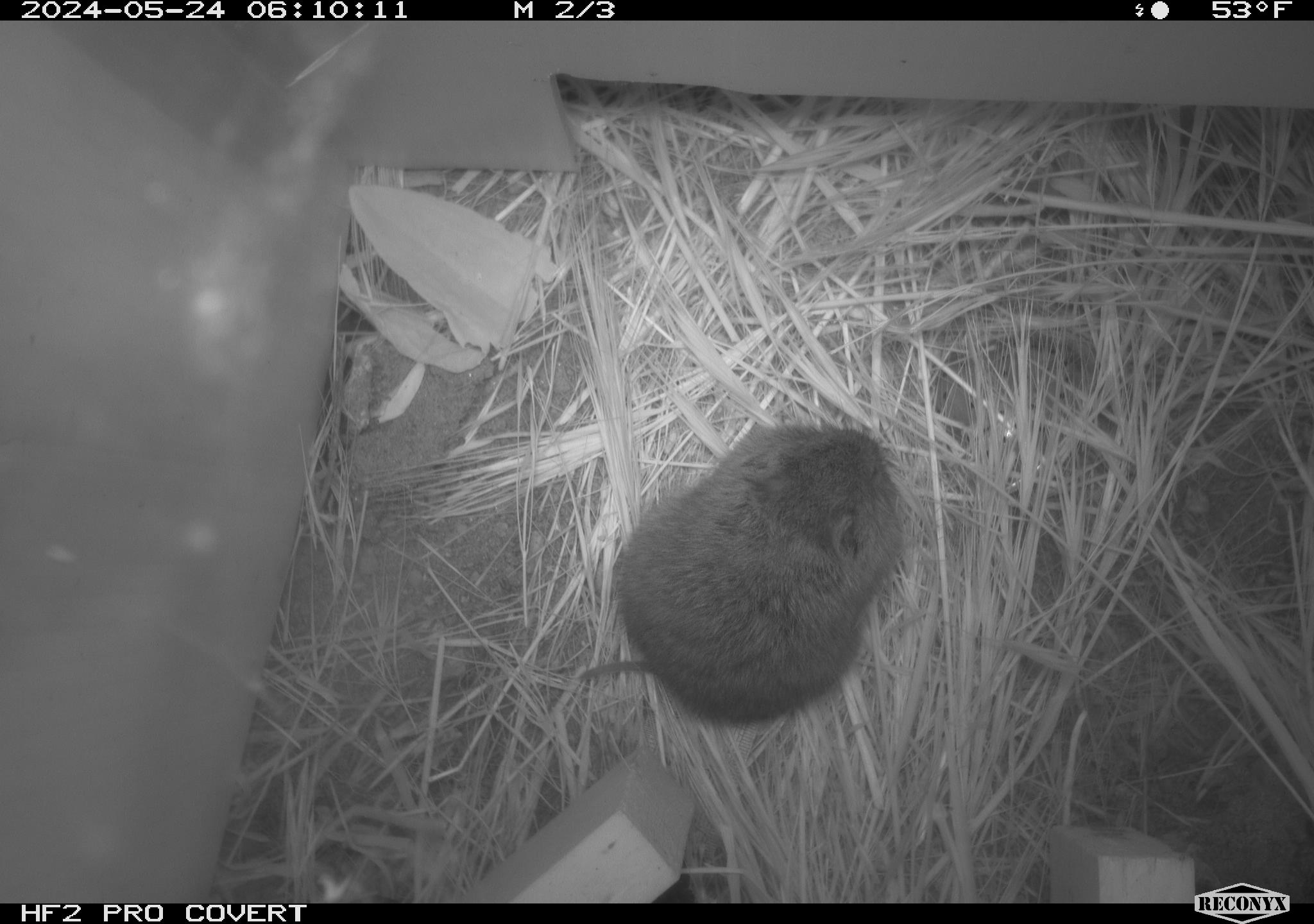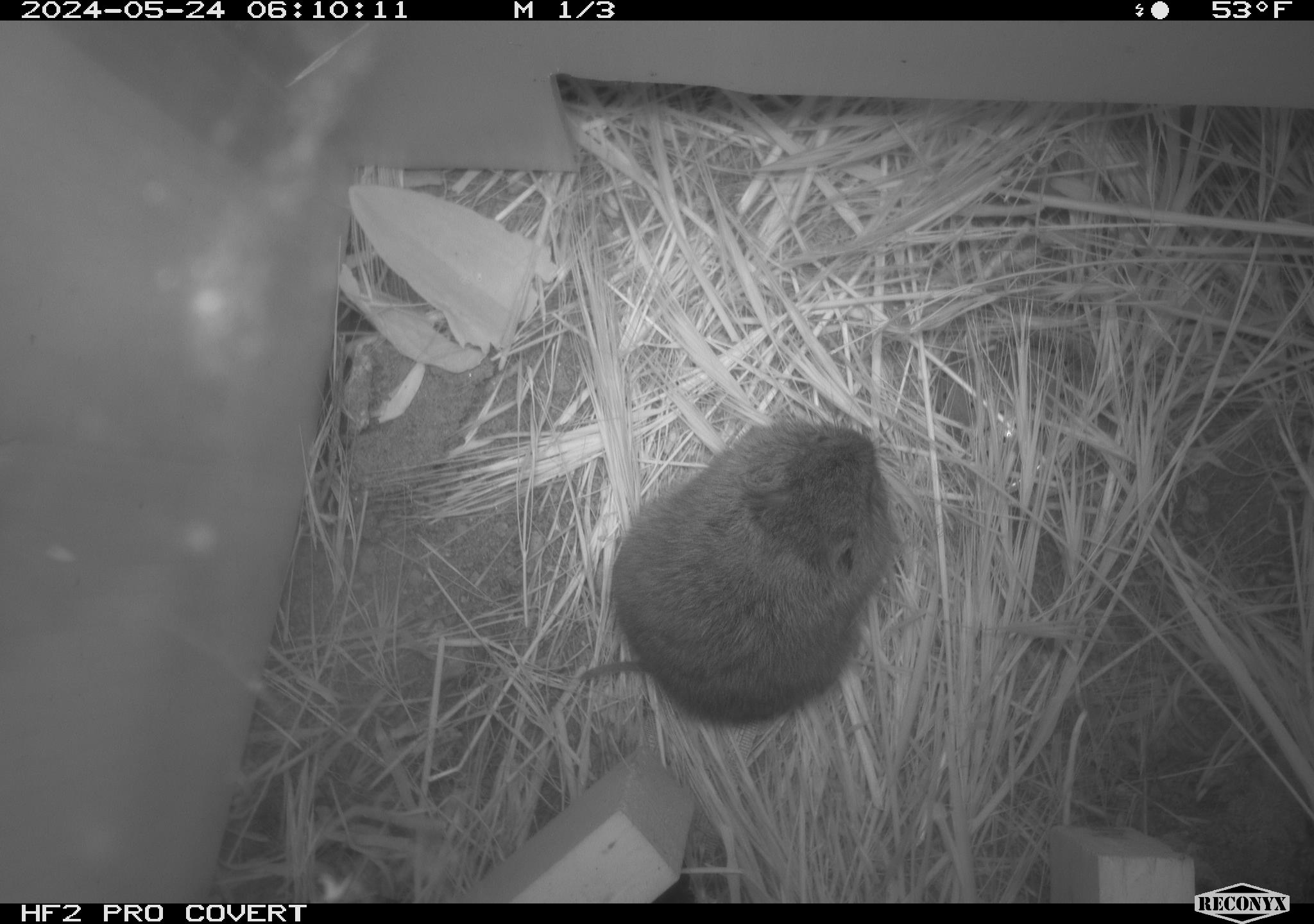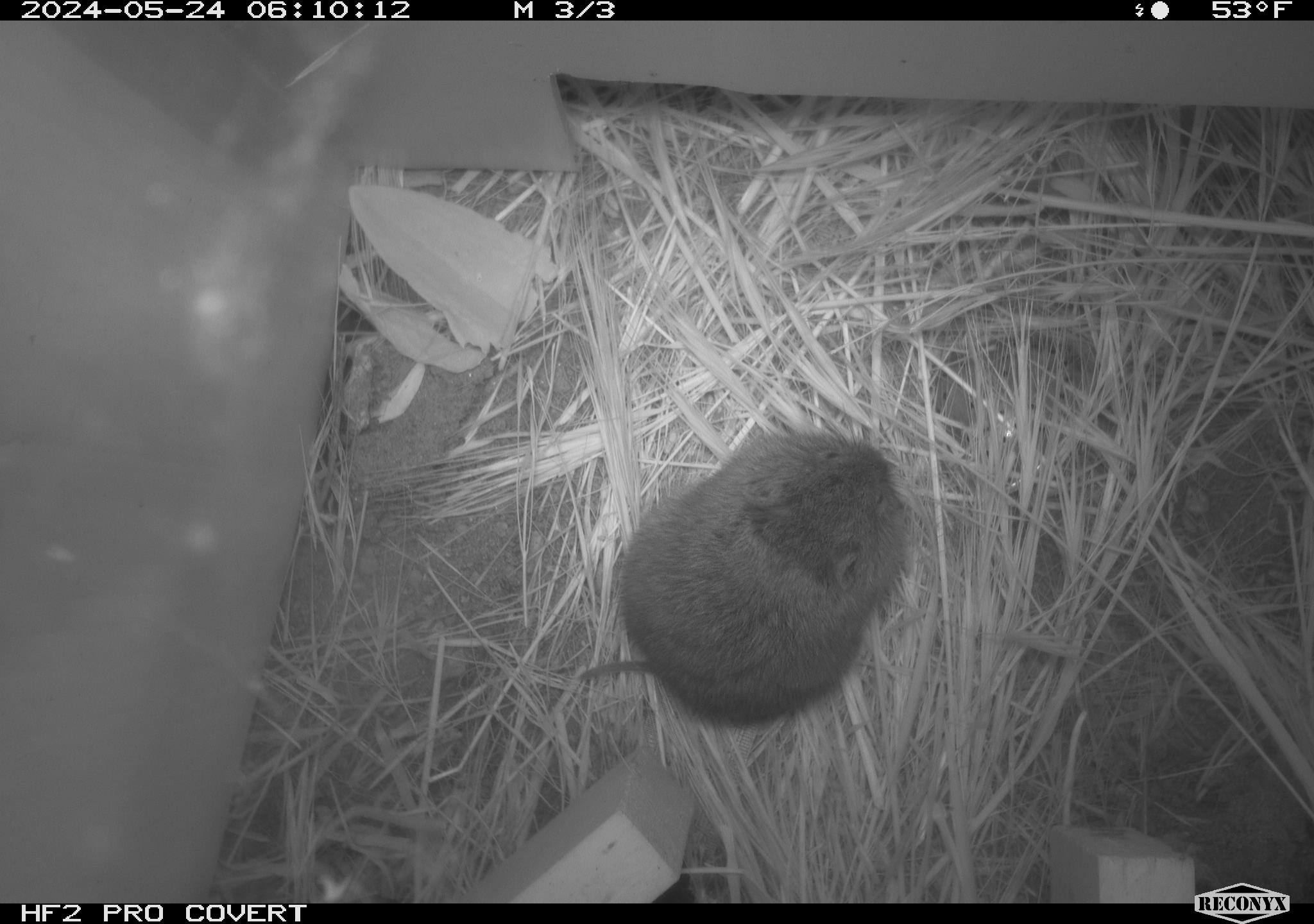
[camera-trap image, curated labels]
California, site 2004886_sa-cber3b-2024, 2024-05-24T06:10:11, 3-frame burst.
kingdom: Animalia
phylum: Chordata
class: Mammalia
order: Rodentia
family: Cricetidae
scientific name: Arvicolinae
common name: voles, lemmings, and muskrats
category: arvicolinae subfamily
Arvicolinae subfamily (voles, lemmings, and muskrats) (Arvicolinae).